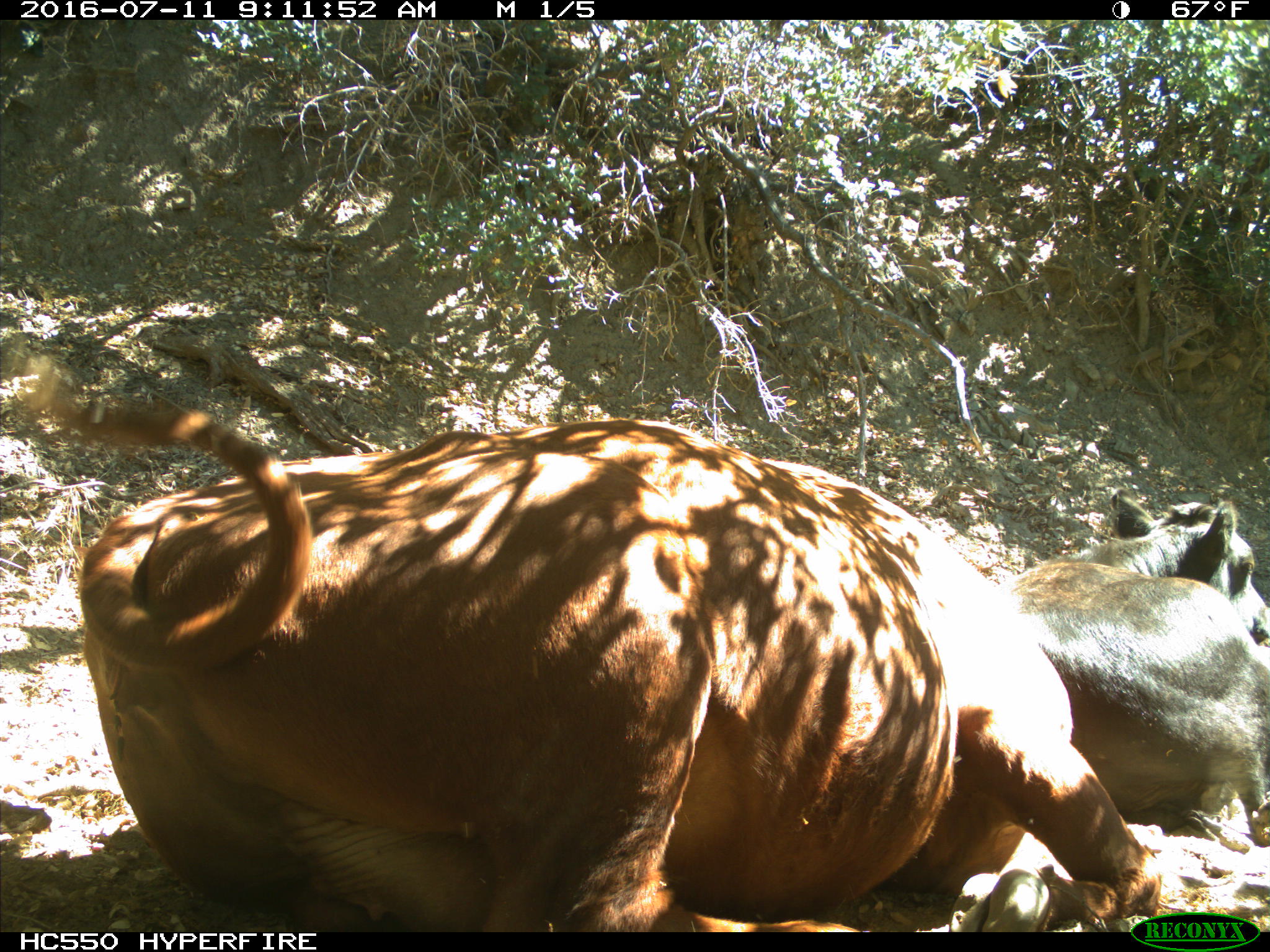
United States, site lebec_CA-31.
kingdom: Animalia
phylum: Chordata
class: Mammalia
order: Artiodactyla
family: Bovidae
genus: Bos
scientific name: Bos taurus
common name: domestic cow